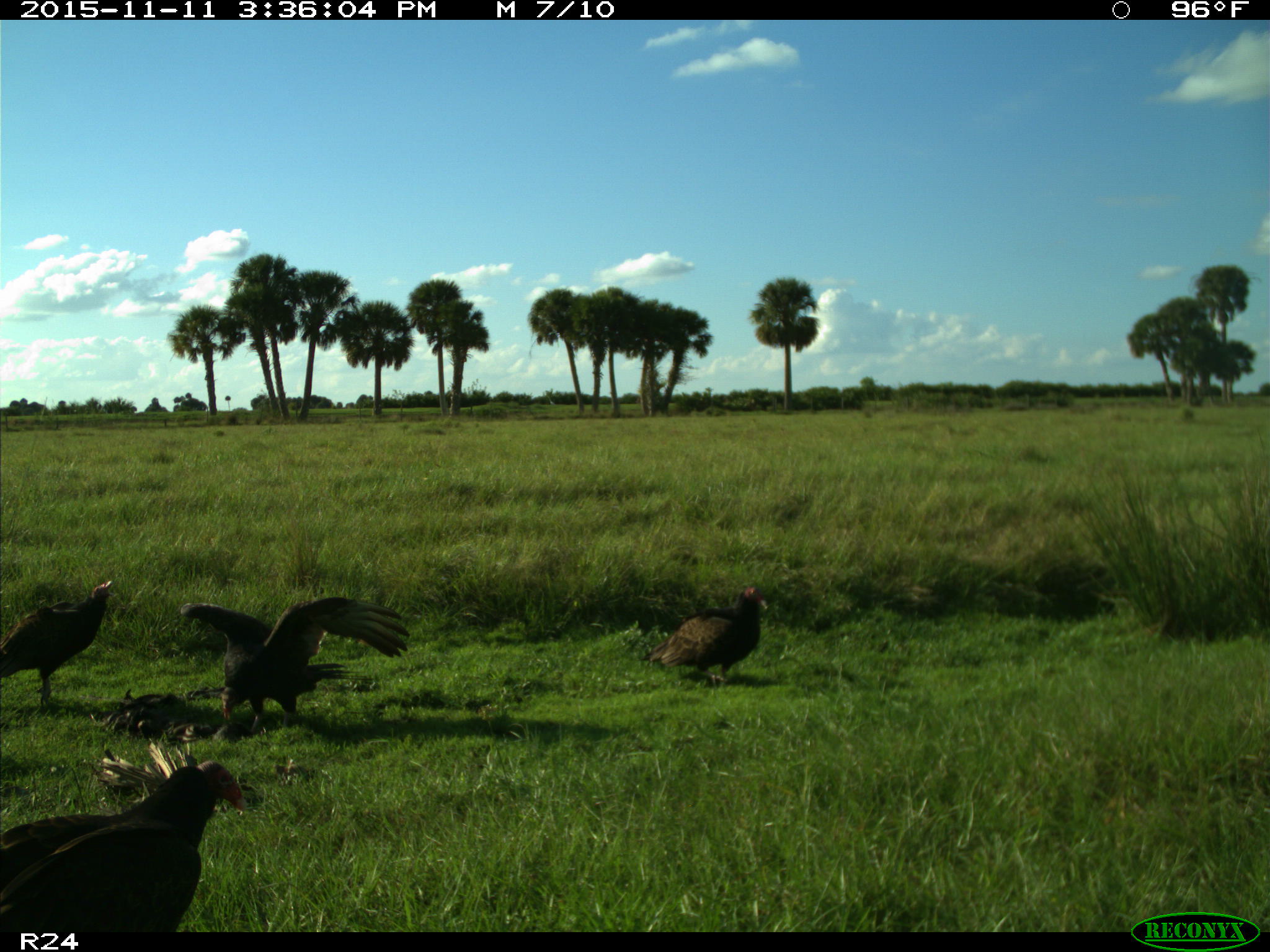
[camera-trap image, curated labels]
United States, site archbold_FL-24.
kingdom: Animalia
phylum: Chordata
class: Aves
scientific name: Aves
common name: birds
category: unidentified bird